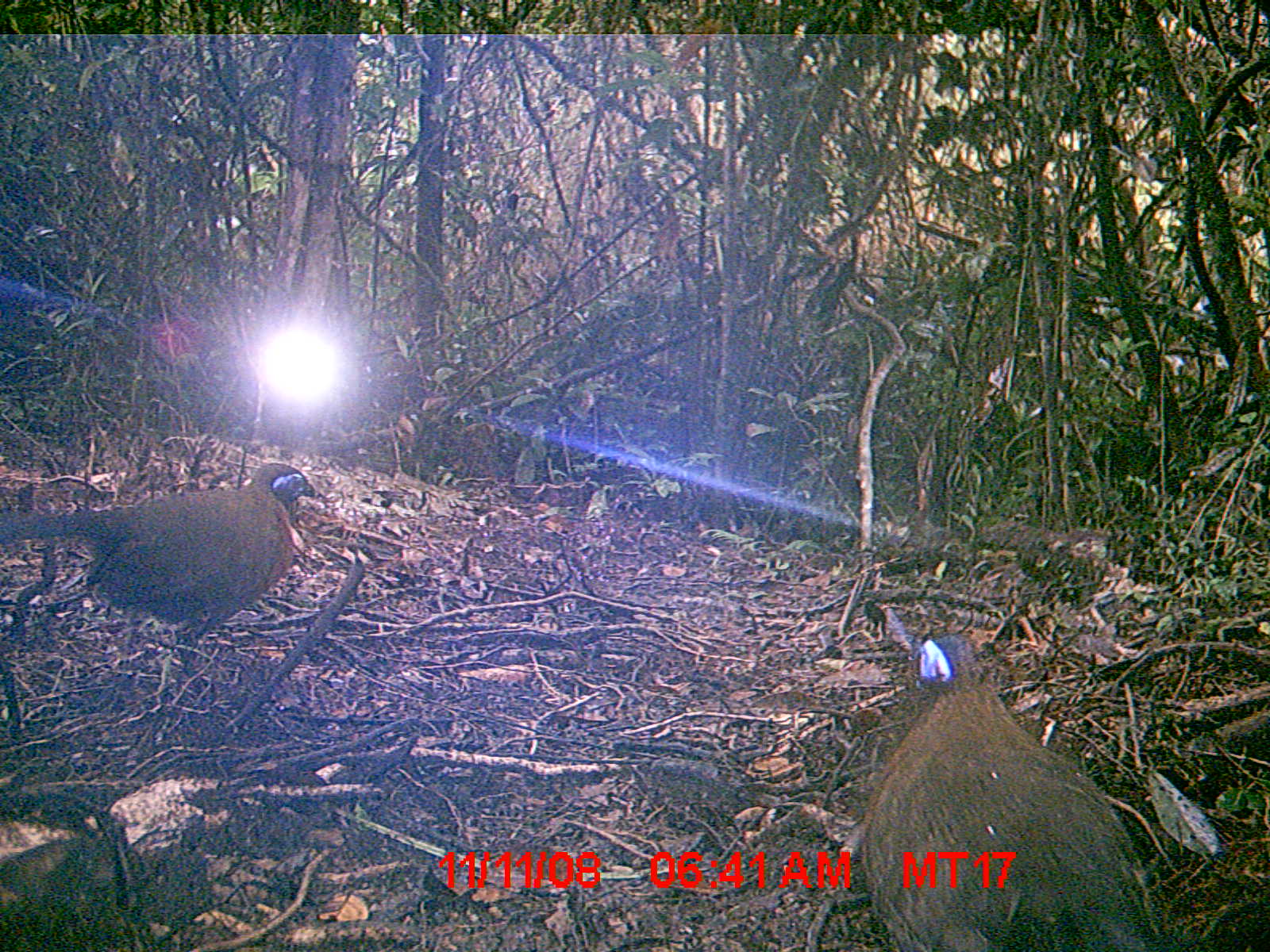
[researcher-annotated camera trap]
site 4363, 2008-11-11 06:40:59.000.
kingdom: Animalia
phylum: Chordata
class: Aves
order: Cuculiformes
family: Cuculidae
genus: Coua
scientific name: Coua serriana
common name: red-breasted coua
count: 2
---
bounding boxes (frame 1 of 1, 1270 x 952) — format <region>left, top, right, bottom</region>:
coua serriana: <region>854, 627, 1165, 952</region>; <region>0, 461, 326, 713</region>